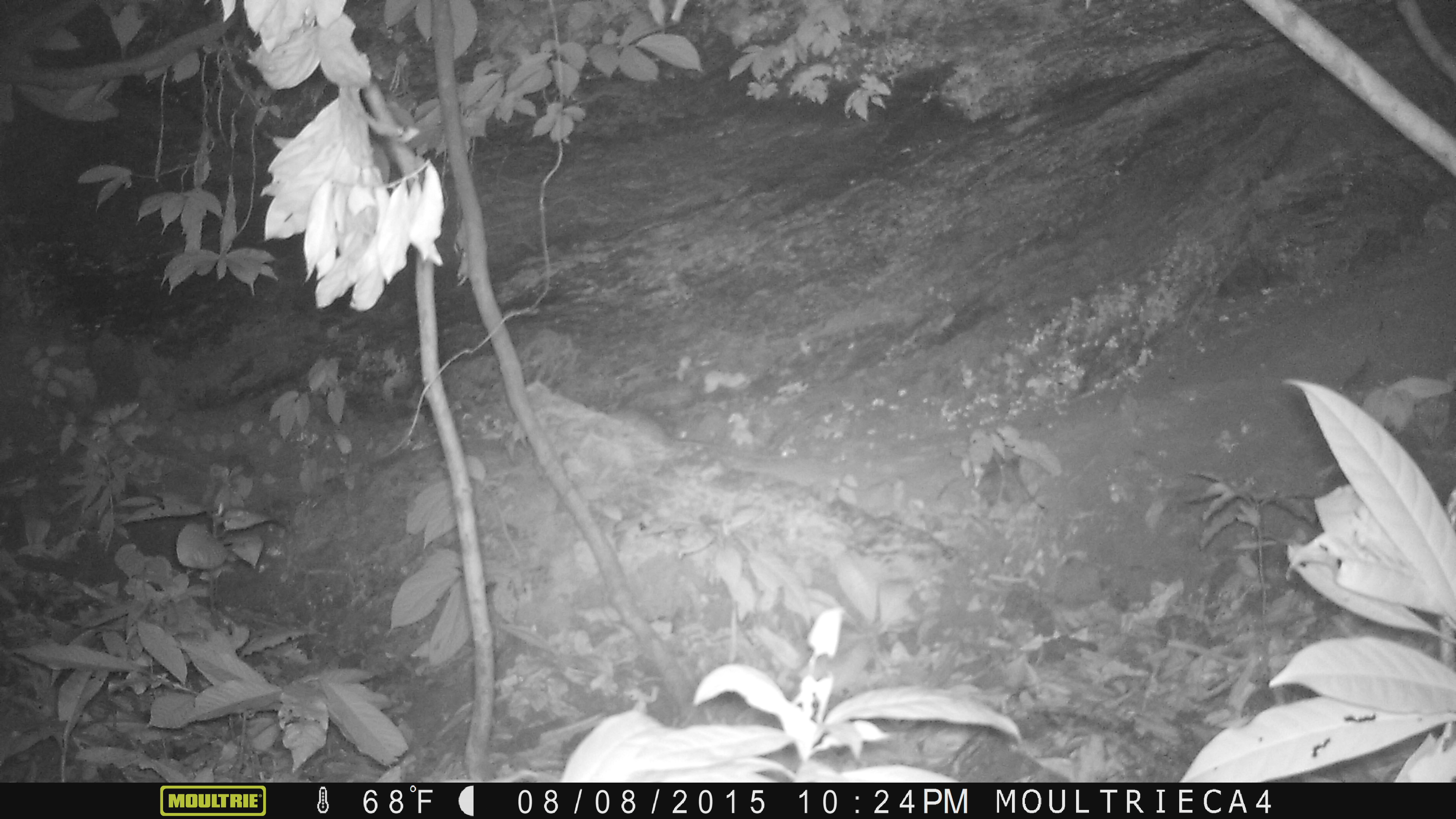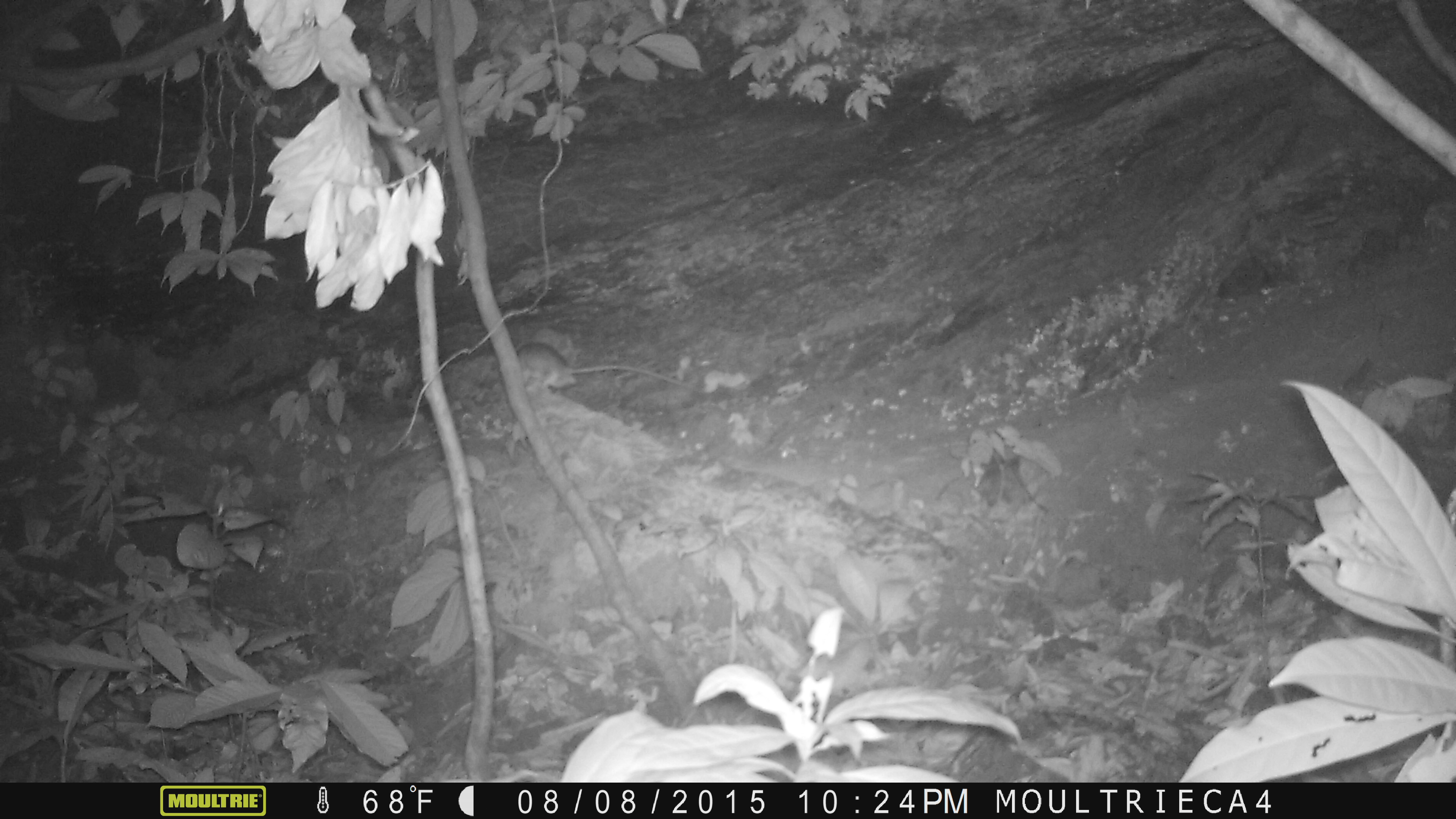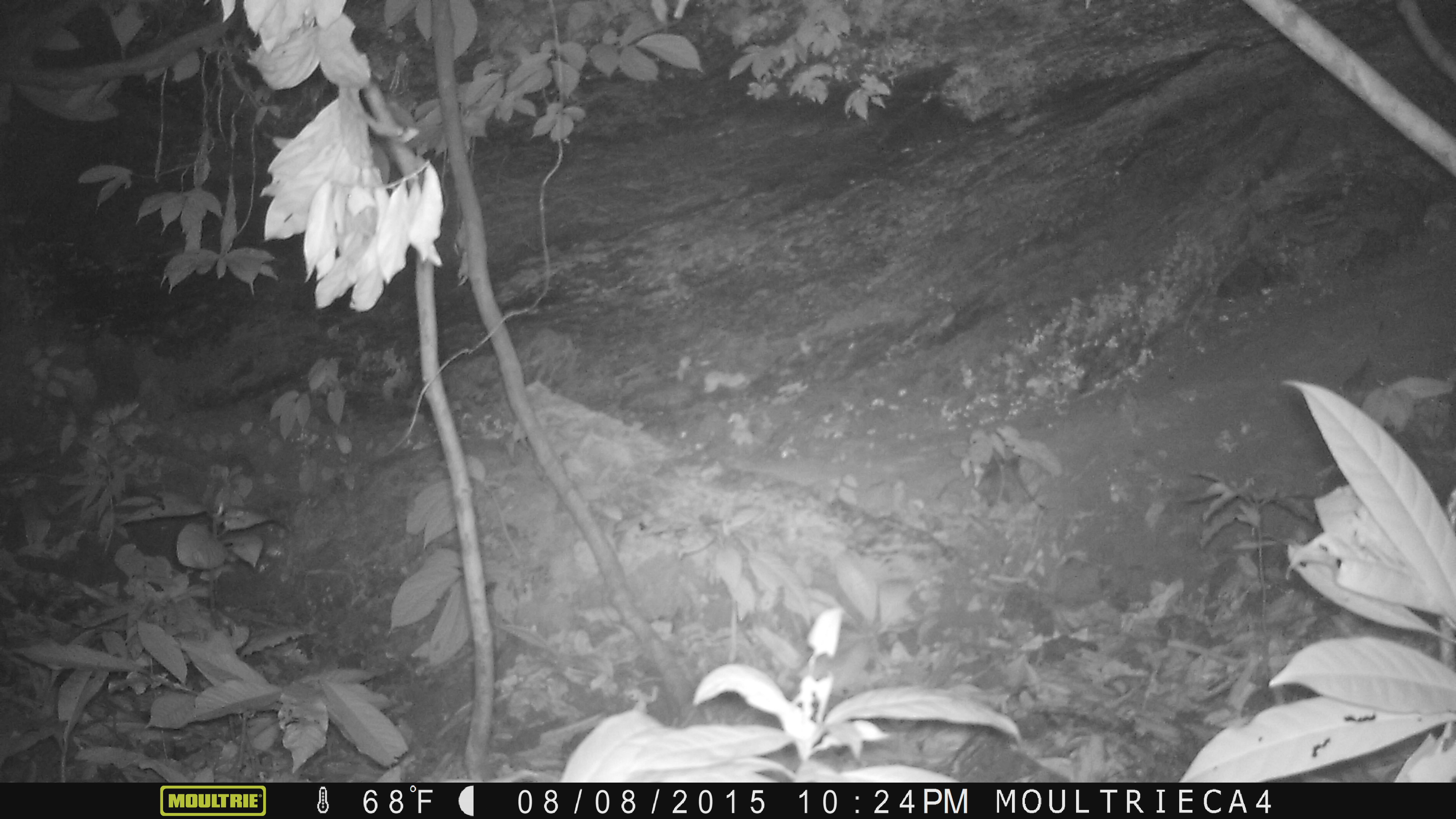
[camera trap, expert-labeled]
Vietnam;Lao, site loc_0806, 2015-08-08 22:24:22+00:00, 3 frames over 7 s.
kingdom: Animalia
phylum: Chordata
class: Mammalia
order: Rodentia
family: Muridae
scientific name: Muridae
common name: old-world mice and rats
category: unidentified murid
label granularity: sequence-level